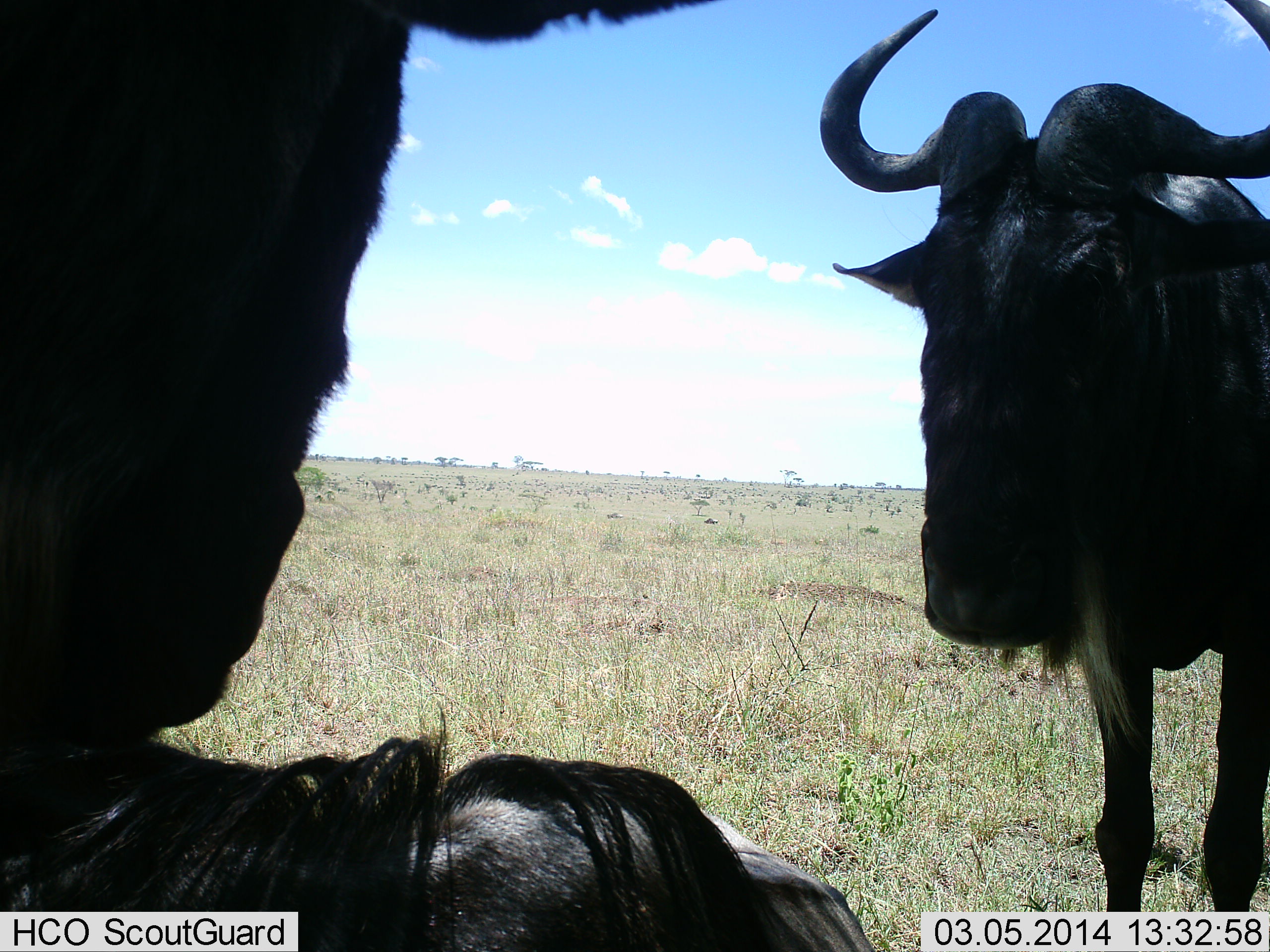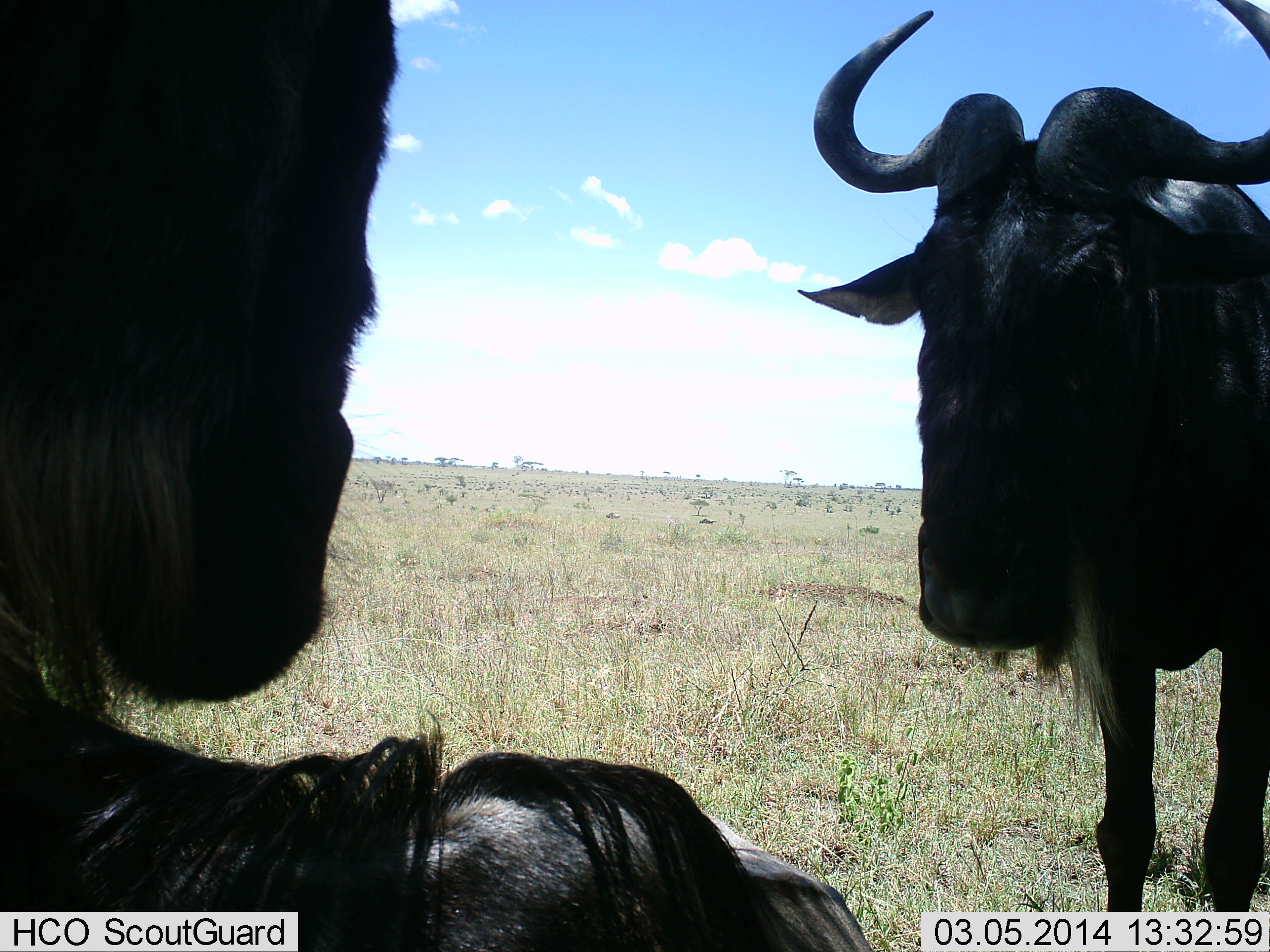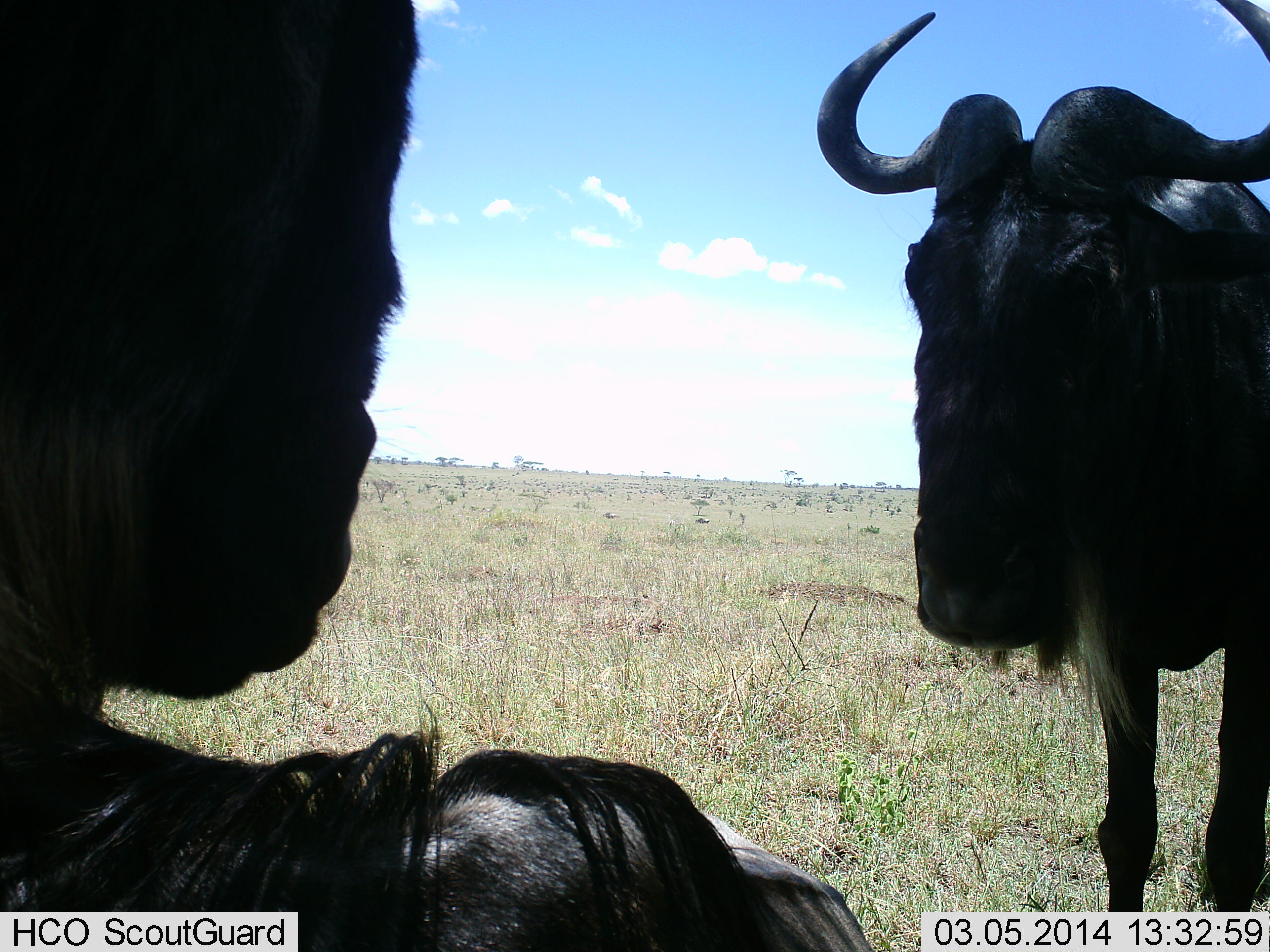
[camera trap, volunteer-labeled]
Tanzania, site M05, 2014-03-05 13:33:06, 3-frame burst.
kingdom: Animalia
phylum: Chordata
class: Mammalia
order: Artiodactyla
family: Bovidae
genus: Connochaetes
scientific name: Connochaetes taurinus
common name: blue wildebeest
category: wildebeest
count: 3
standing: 70%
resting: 60%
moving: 10%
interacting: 0%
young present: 0%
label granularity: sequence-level